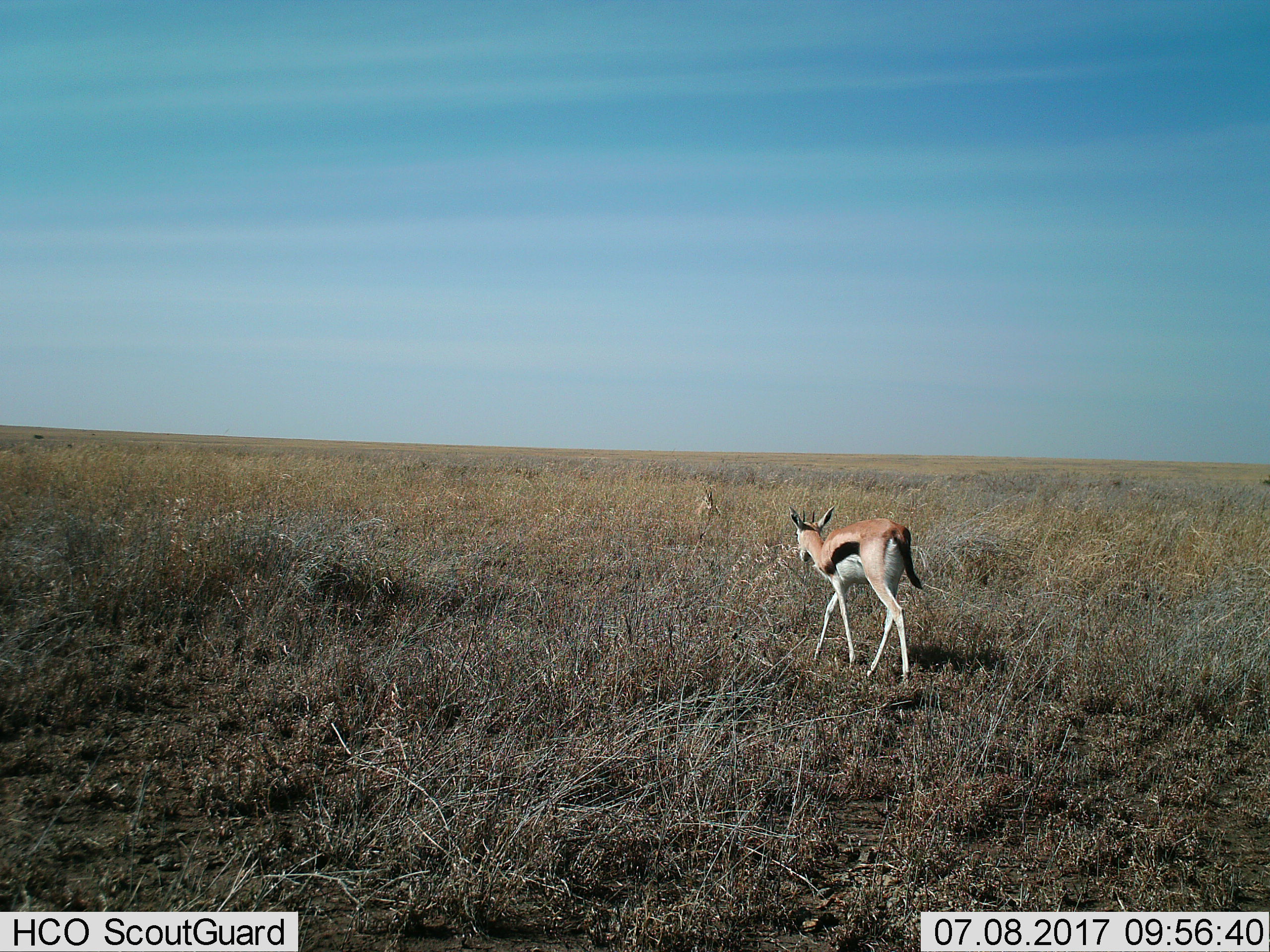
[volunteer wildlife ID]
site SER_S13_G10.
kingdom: Animalia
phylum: Chordata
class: Mammalia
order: Artiodactyla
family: Bovidae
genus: Eudorcas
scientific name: Eudorcas thomsonii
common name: thomson's gazelle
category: gazellethomsons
Gazellethomsons (thomson's gazelle) (Eudorcas thomsonii), count 2. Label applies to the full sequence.